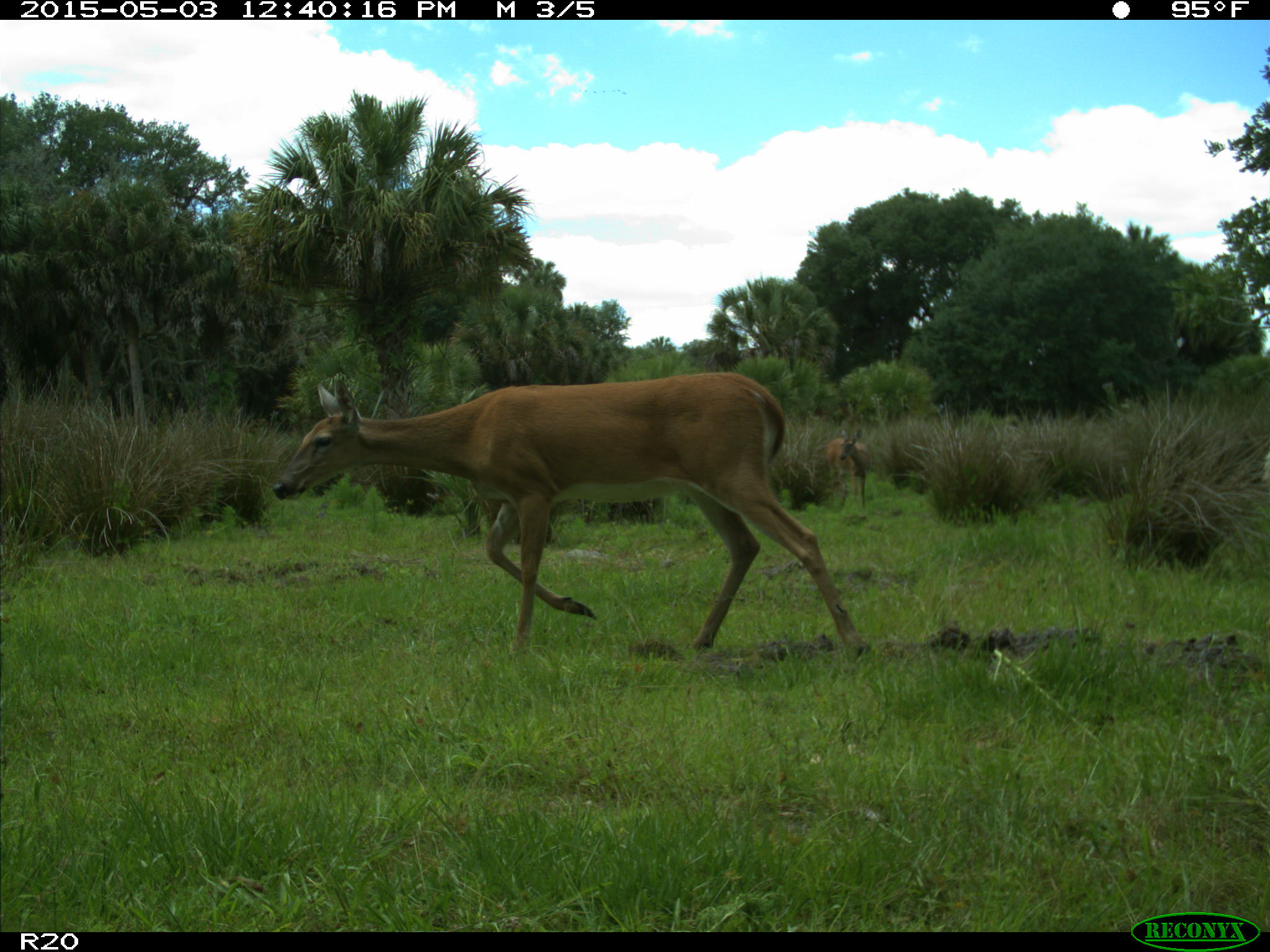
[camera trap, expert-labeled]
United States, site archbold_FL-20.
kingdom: Animalia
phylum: Chordata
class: Mammalia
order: Artiodactyla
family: Cervidae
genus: Odocoileus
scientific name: Odocoileus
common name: deer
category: unidentified deer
Unidentified deer (deer) (Odocoileus).